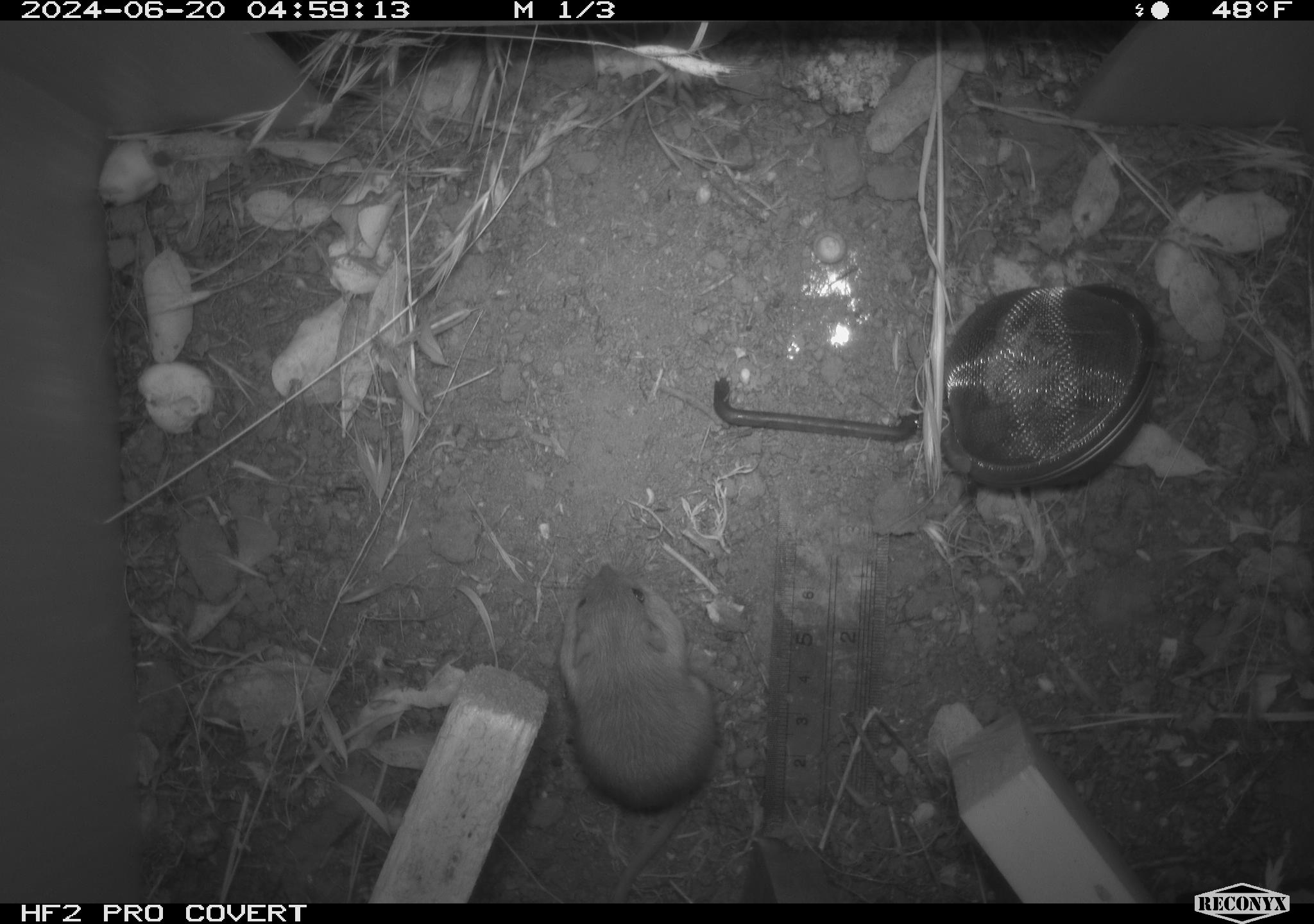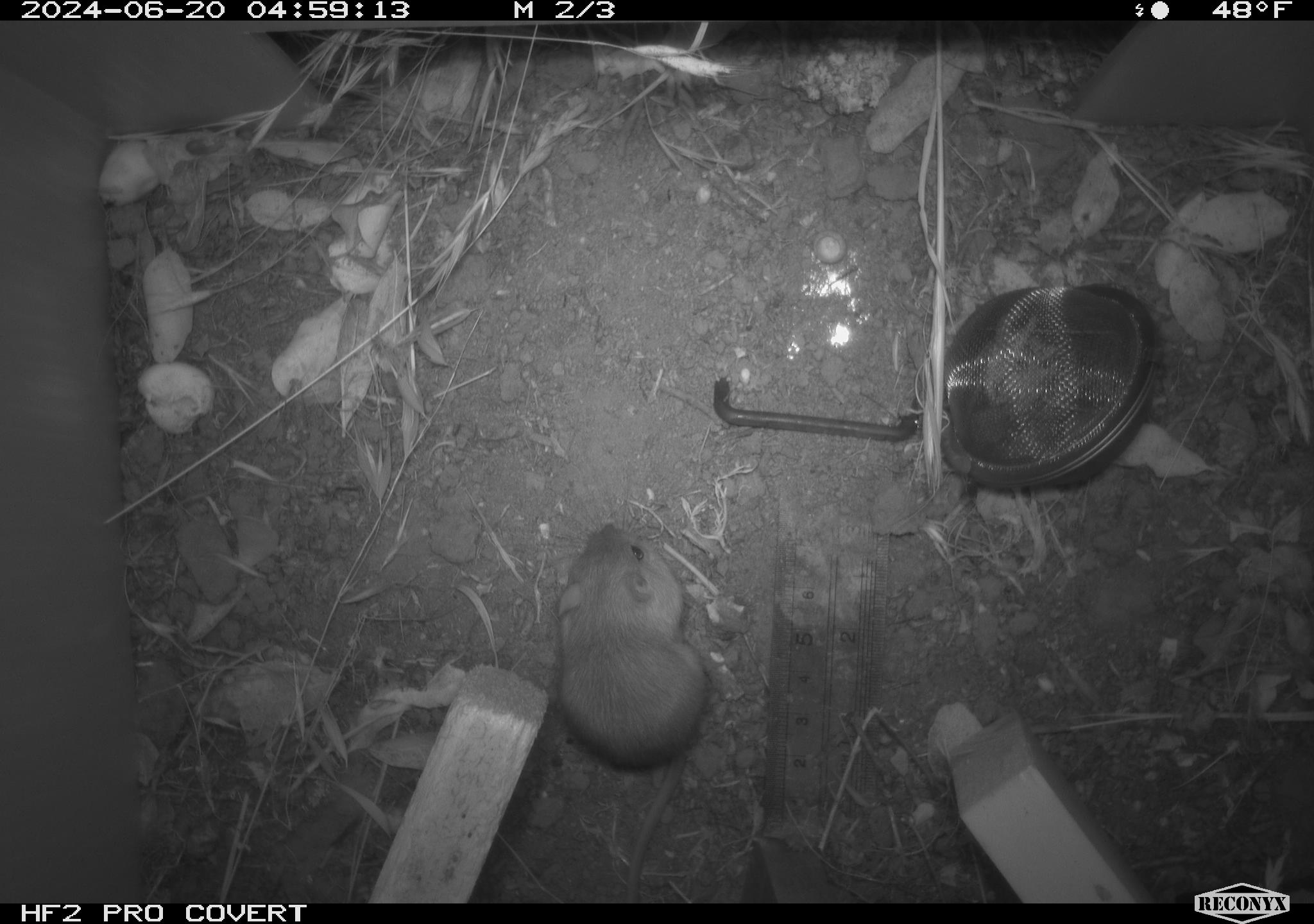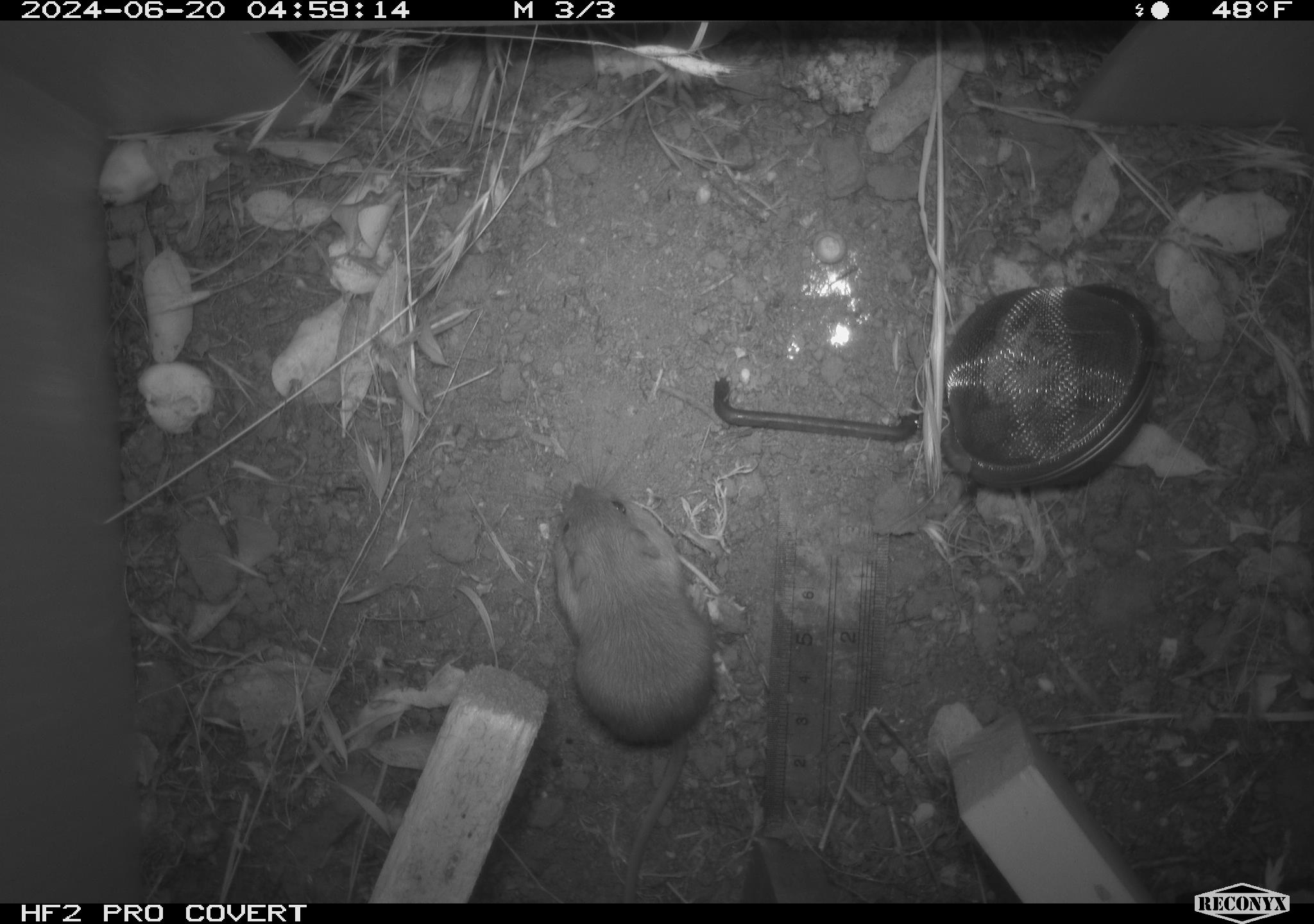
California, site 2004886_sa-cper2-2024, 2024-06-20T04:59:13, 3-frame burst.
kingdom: Animalia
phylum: Chordata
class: Mammalia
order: Rodentia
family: Heteromyidae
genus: Dipodomys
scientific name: Dipodomys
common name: kangaroo rats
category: dipodomys species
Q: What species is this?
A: Dipodomys species (kangaroo rats) (Dipodomys).